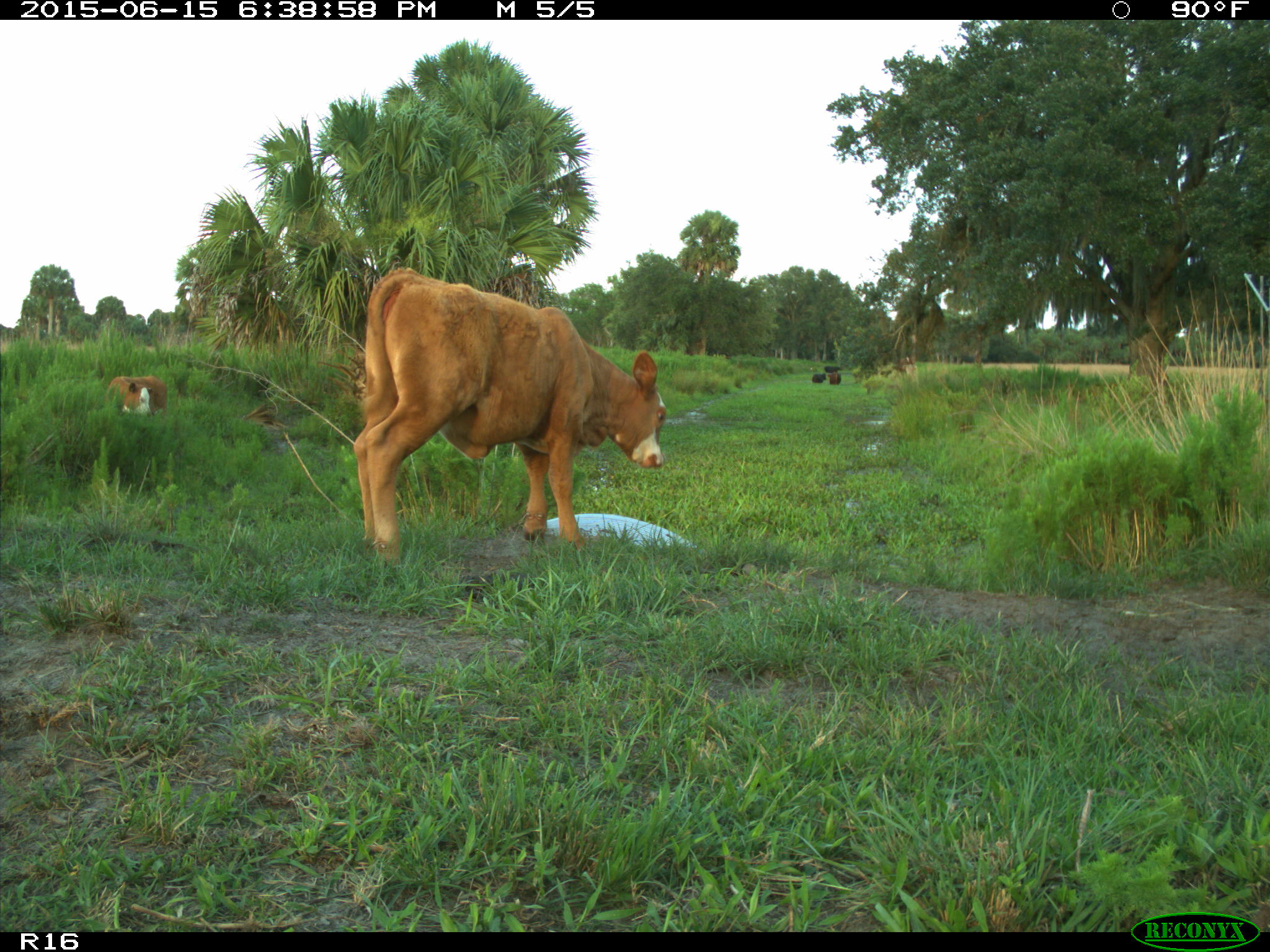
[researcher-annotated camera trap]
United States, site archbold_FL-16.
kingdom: Animalia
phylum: Chordata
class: Mammalia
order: Artiodactyla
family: Bovidae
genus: Bos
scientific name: Bos taurus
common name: domestic cow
Bos taurus (domestic cow).